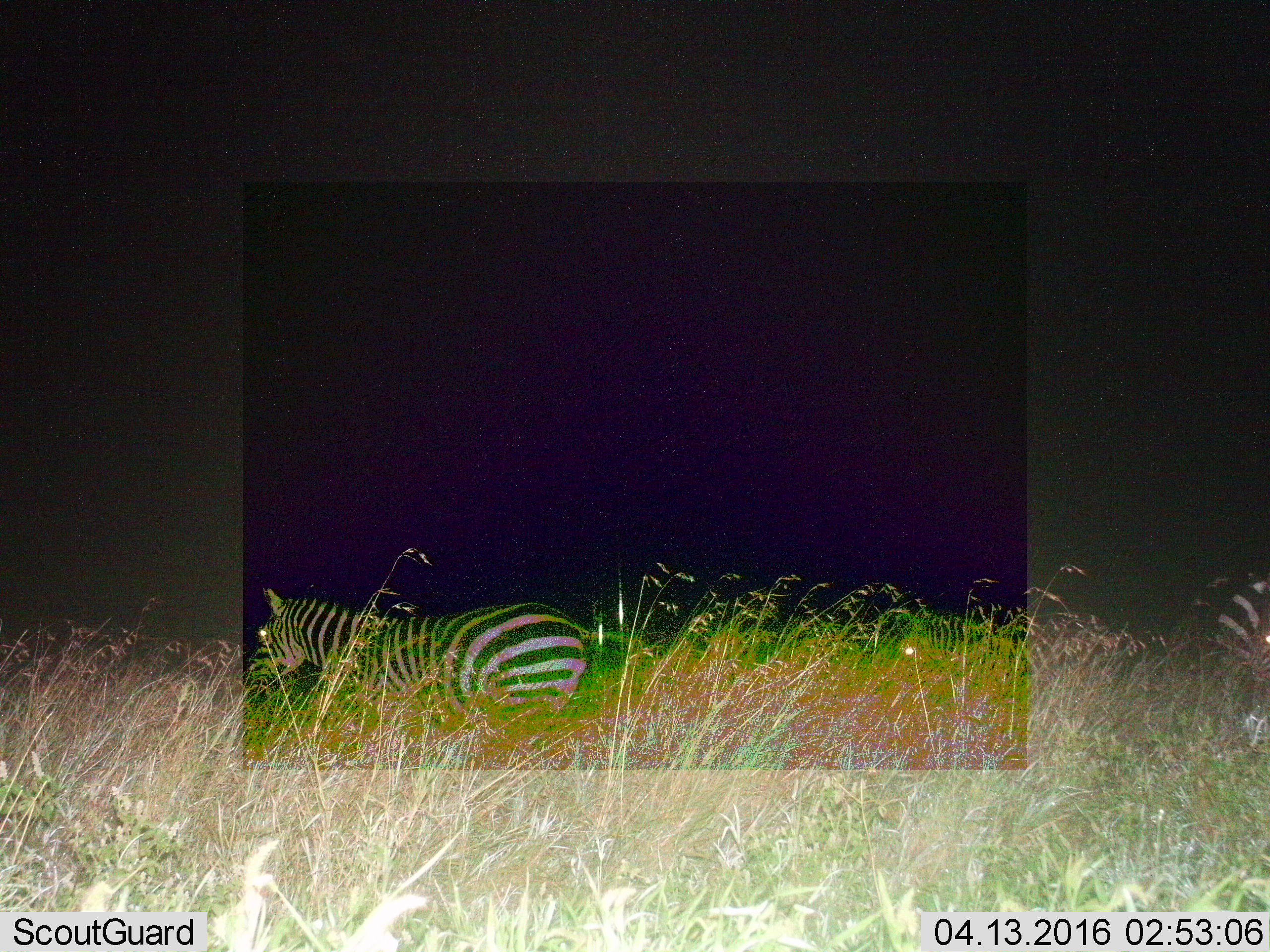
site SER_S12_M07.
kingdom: Animalia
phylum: Chordata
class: Mammalia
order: Perissodactyla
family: Equidae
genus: Equus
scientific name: Equus quagga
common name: plains zebra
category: zebraplains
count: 3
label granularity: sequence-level